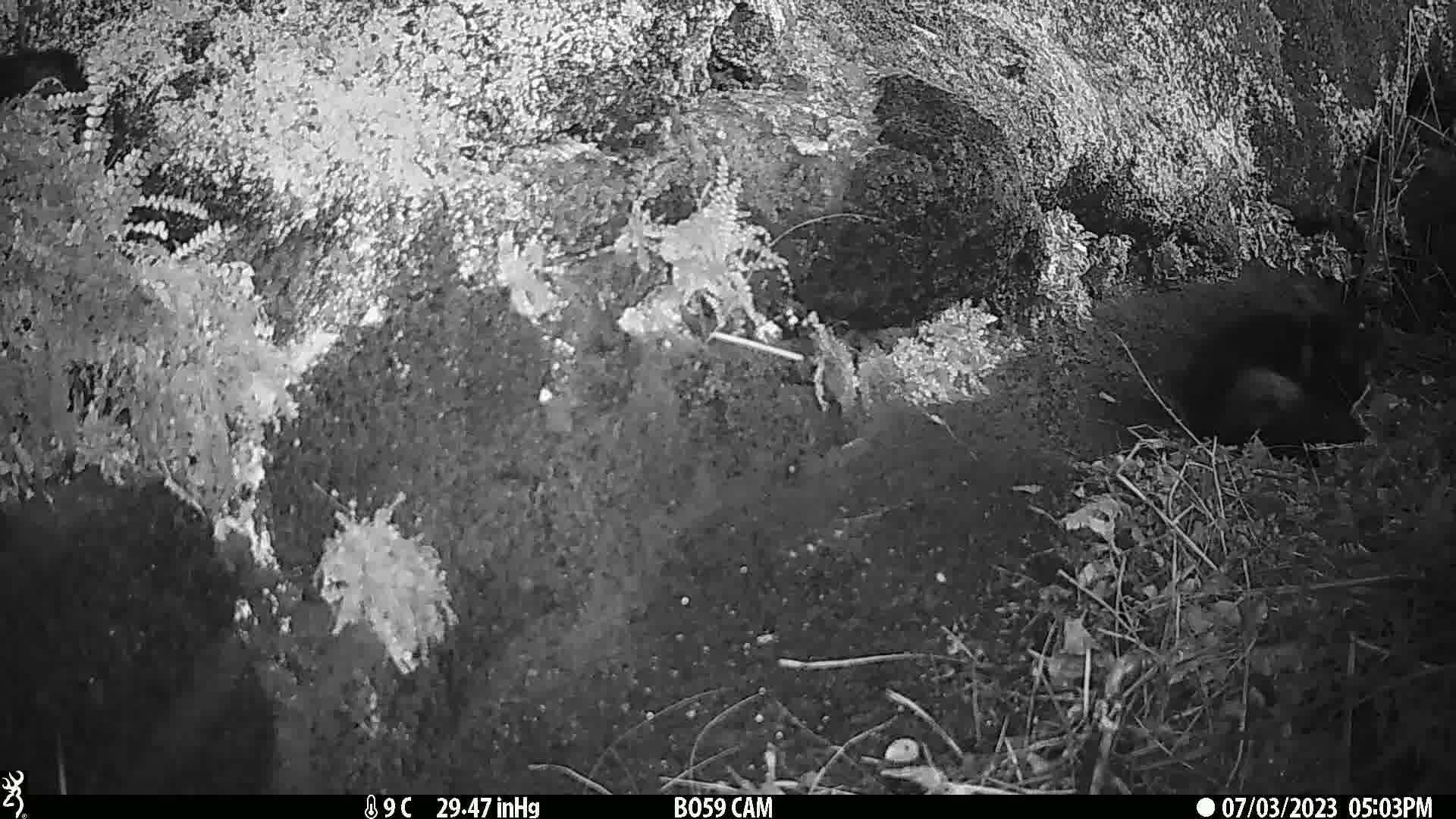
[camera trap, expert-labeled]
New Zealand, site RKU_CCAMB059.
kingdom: Animalia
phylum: Chordata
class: Mammalia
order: Carnivora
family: Felidae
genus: Felis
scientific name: Felis catus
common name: domestic cat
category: cat